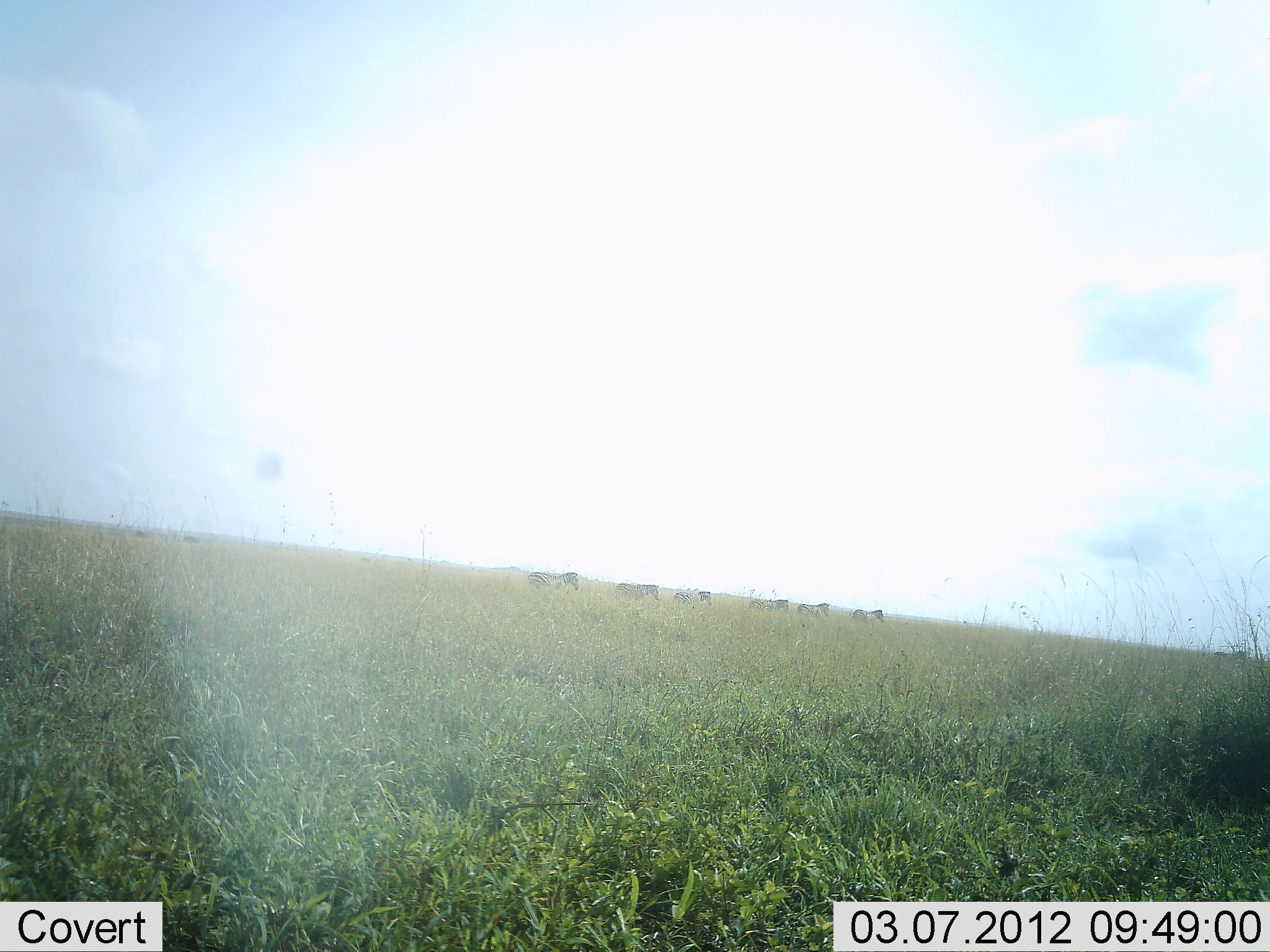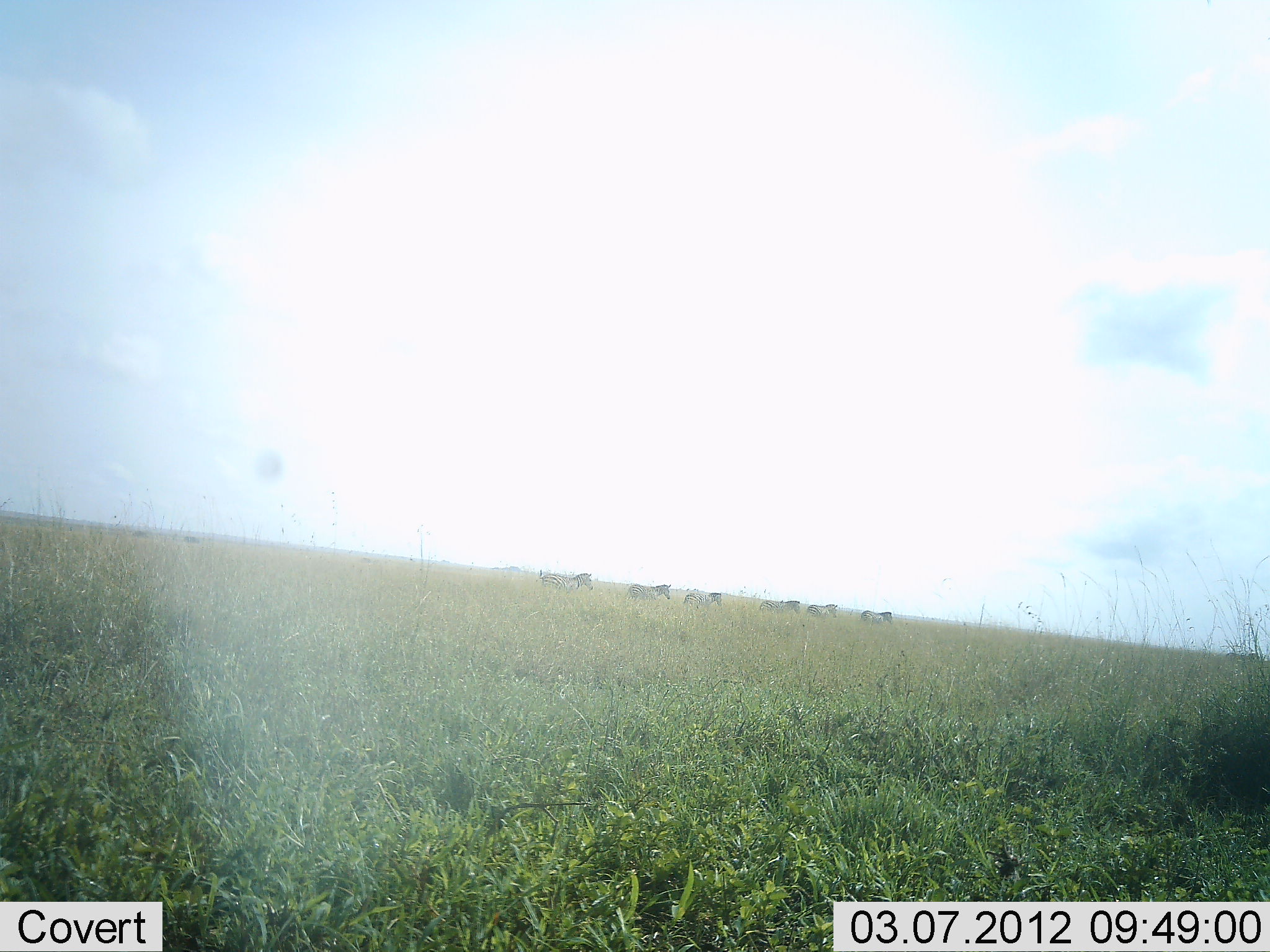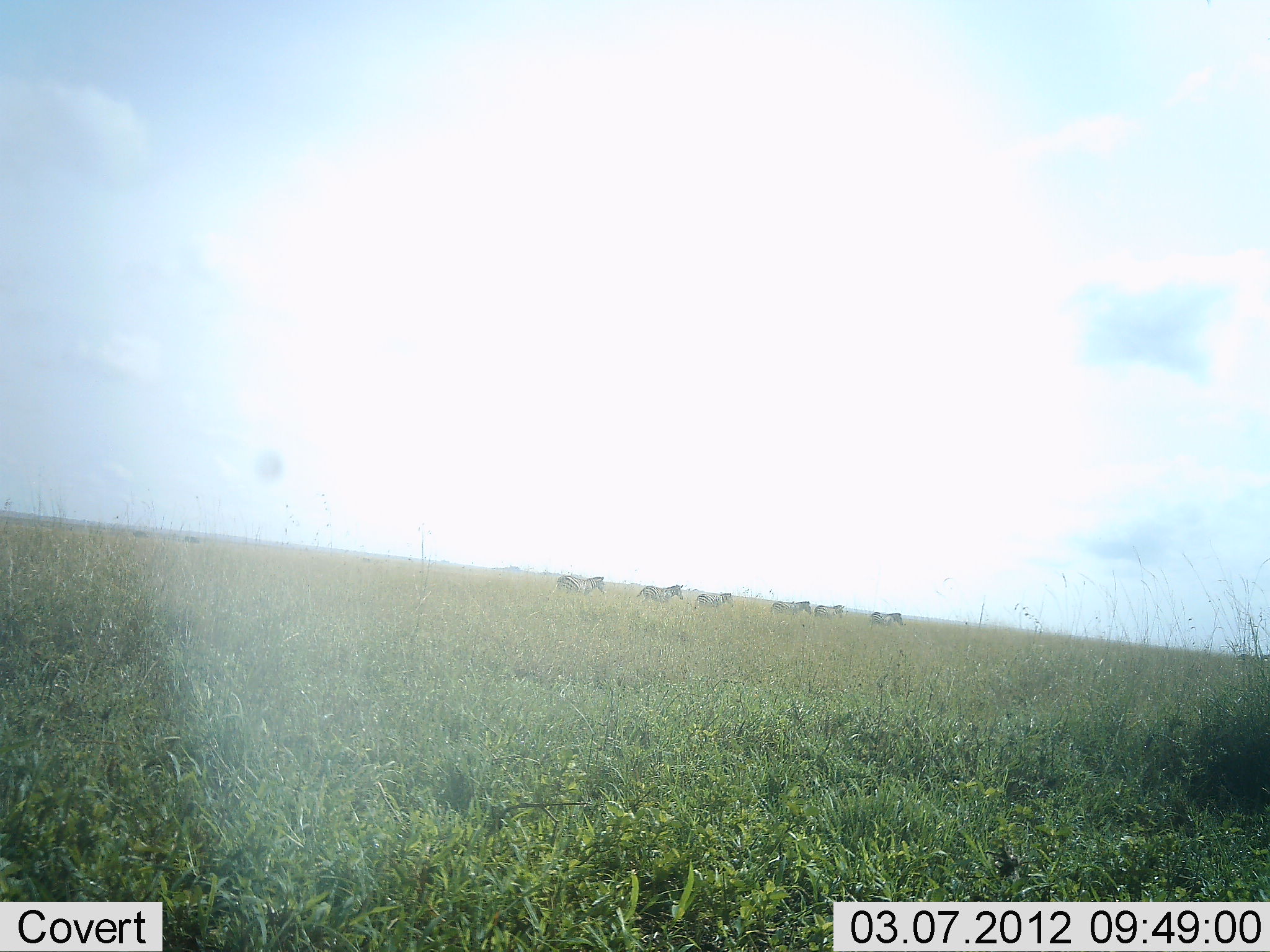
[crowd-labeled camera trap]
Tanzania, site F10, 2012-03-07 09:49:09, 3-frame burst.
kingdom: Animalia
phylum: Chordata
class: Mammalia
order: Perissodactyla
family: Equidae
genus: Equus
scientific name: Equus quagga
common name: plains zebra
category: zebra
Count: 6.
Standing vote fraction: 4%.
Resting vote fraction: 0%.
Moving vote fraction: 100%.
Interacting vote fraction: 0%.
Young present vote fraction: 0%.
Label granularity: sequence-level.